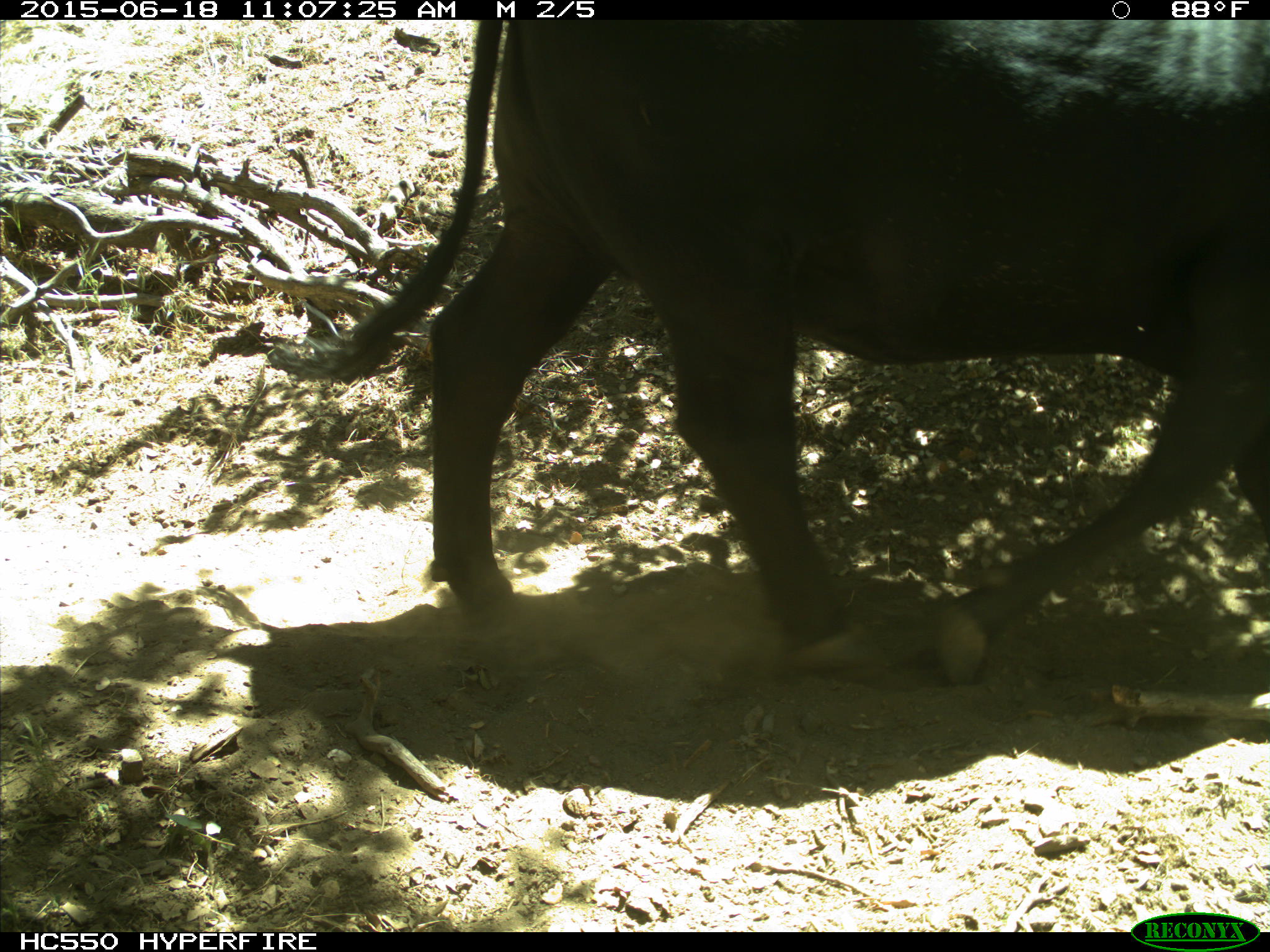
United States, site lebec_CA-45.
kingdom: Animalia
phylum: Chordata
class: Mammalia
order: Artiodactyla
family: Bovidae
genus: Bos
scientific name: Bos taurus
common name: domestic cow